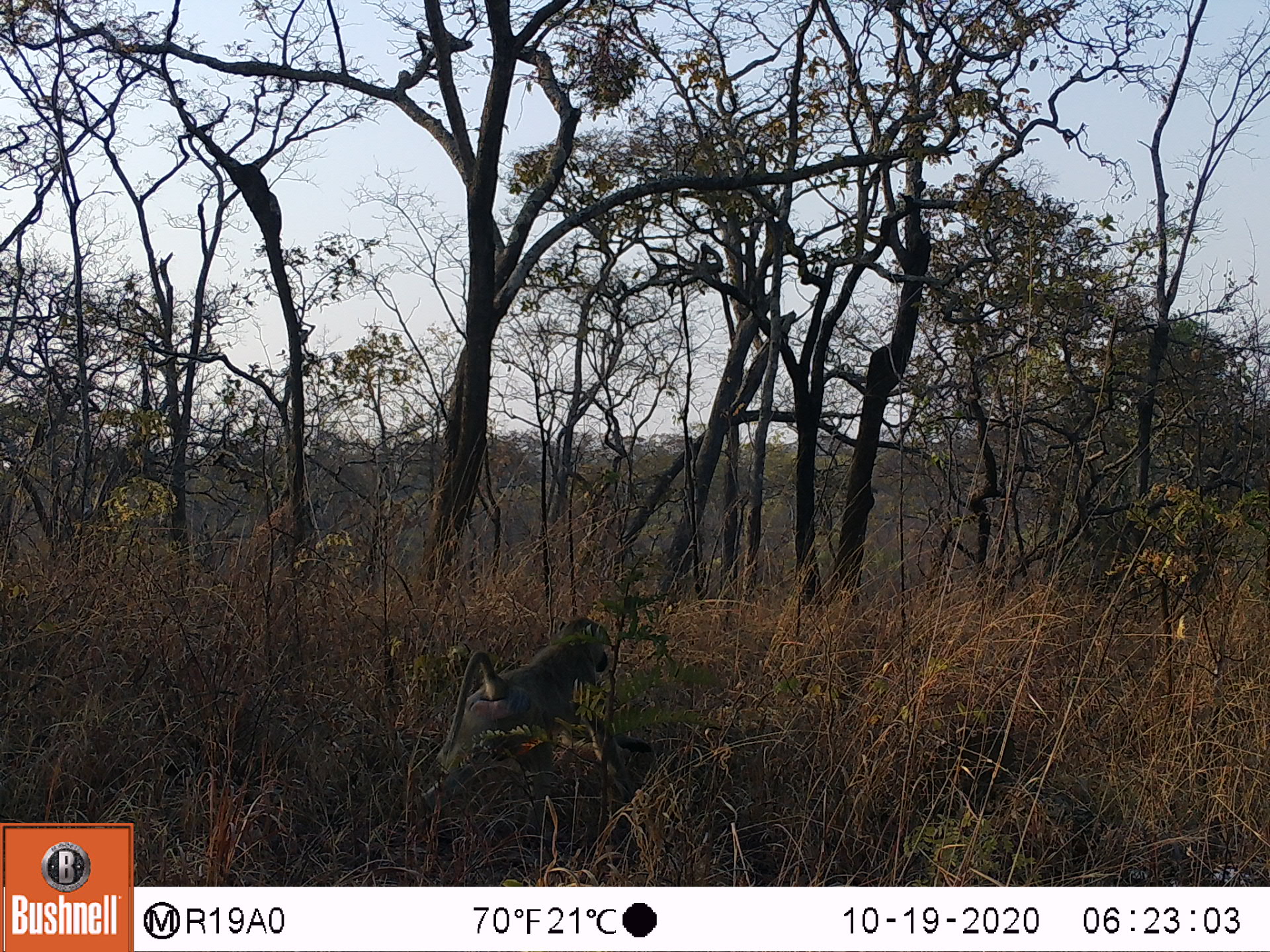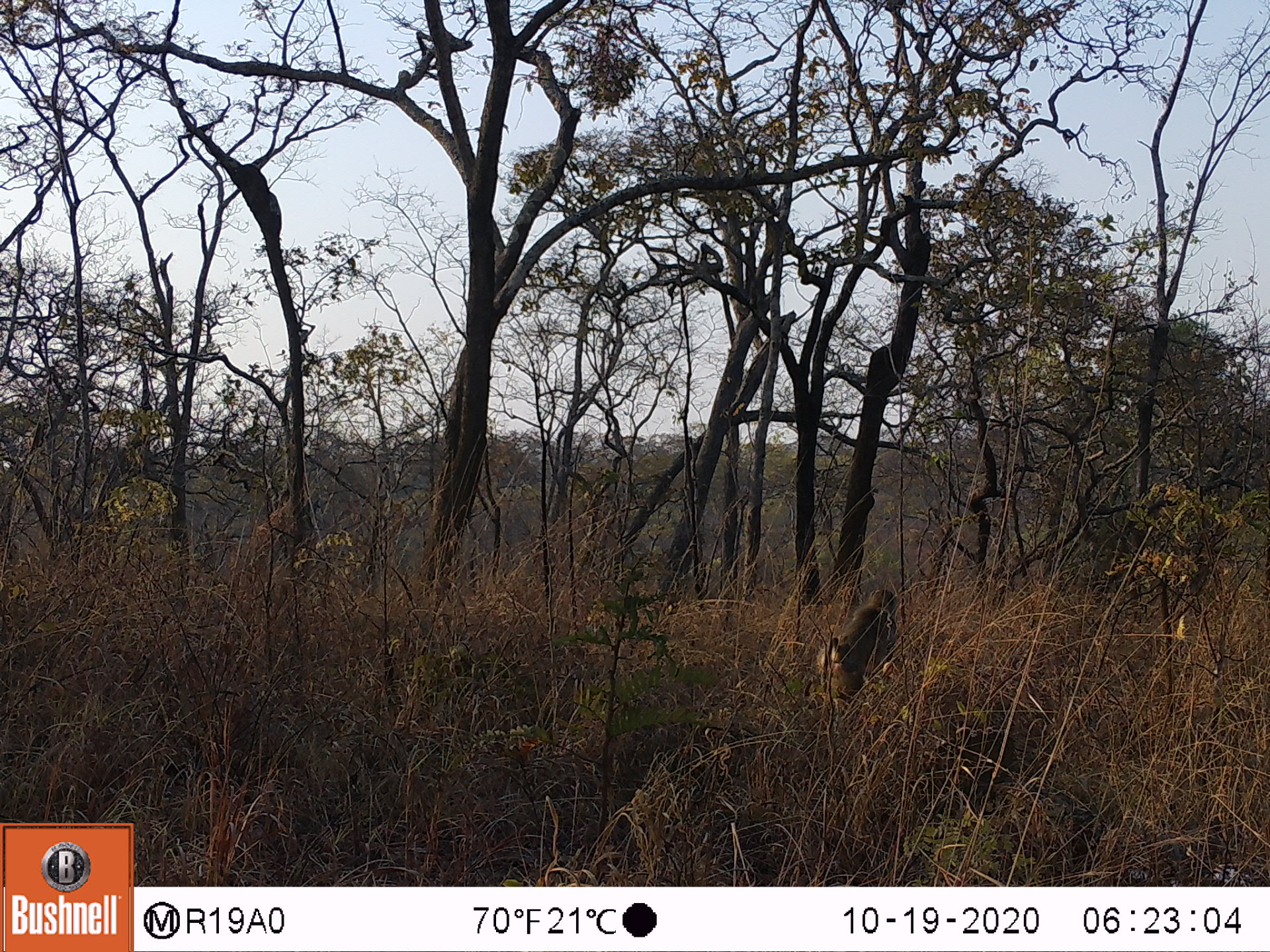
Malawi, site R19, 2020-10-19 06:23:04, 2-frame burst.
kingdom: Animalia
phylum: Chordata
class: Mammalia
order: Primates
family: Cercopithecidae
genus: Papio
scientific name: Papio cynocephalus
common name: yellow baboon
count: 1